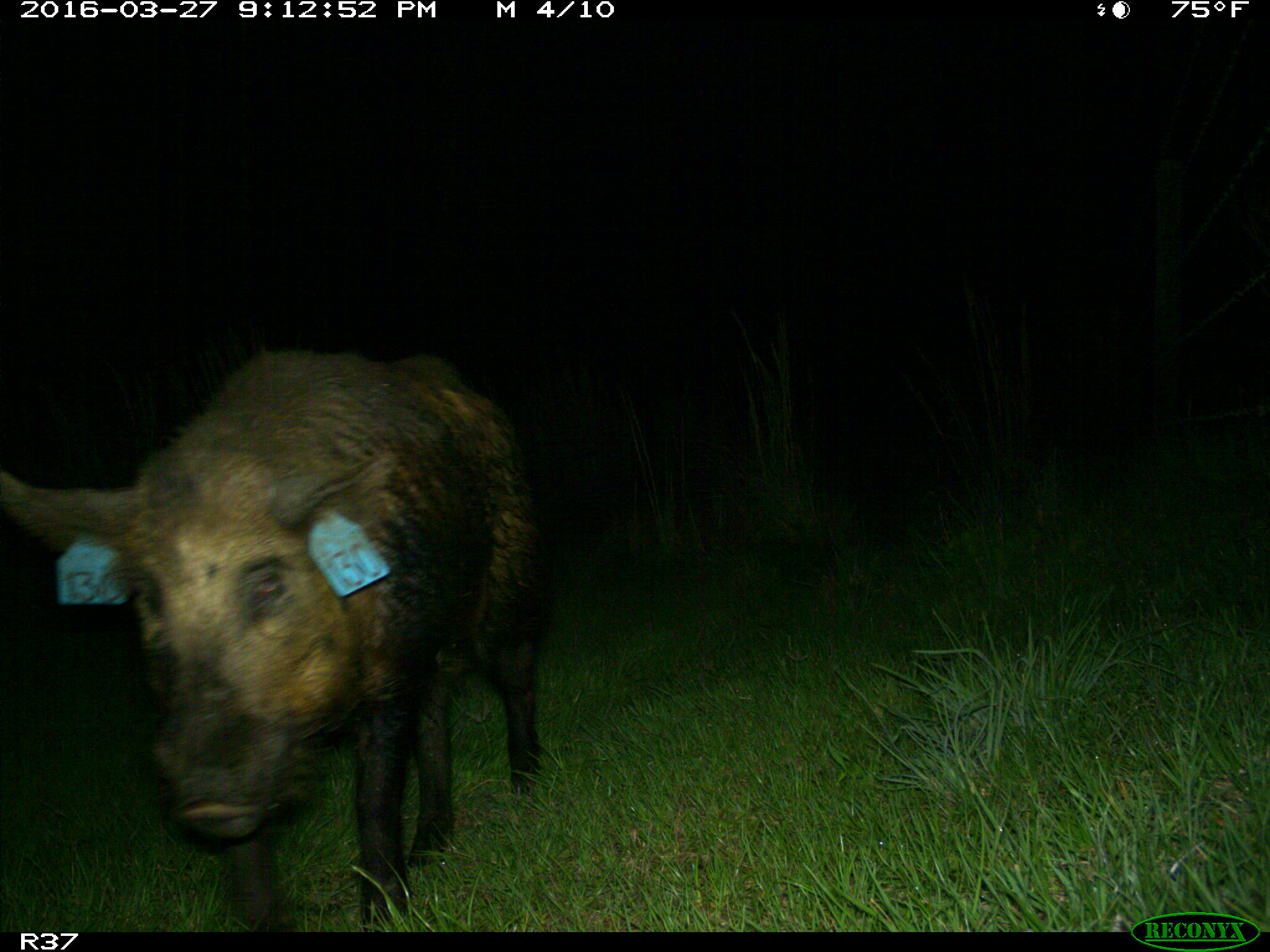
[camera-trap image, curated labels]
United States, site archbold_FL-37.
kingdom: Animalia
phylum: Chordata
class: Mammalia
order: Artiodactyla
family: Suidae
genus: Sus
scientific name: Sus scrofa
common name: wild boar